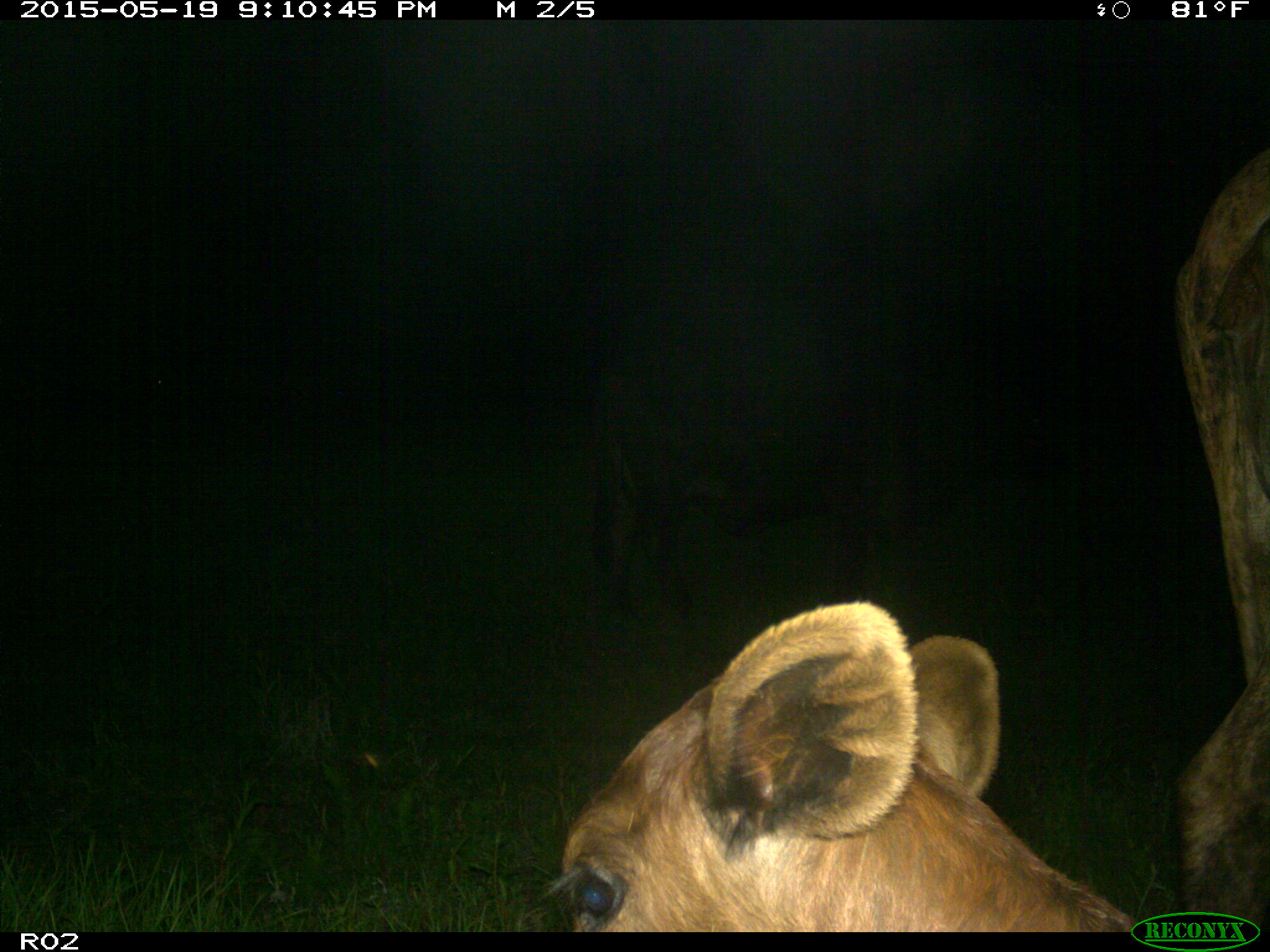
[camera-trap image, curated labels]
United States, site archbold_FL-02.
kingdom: Animalia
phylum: Chordata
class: Mammalia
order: Artiodactyla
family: Bovidae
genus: Bos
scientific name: Bos taurus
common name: domestic cow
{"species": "Bos taurus (domestic cow)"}